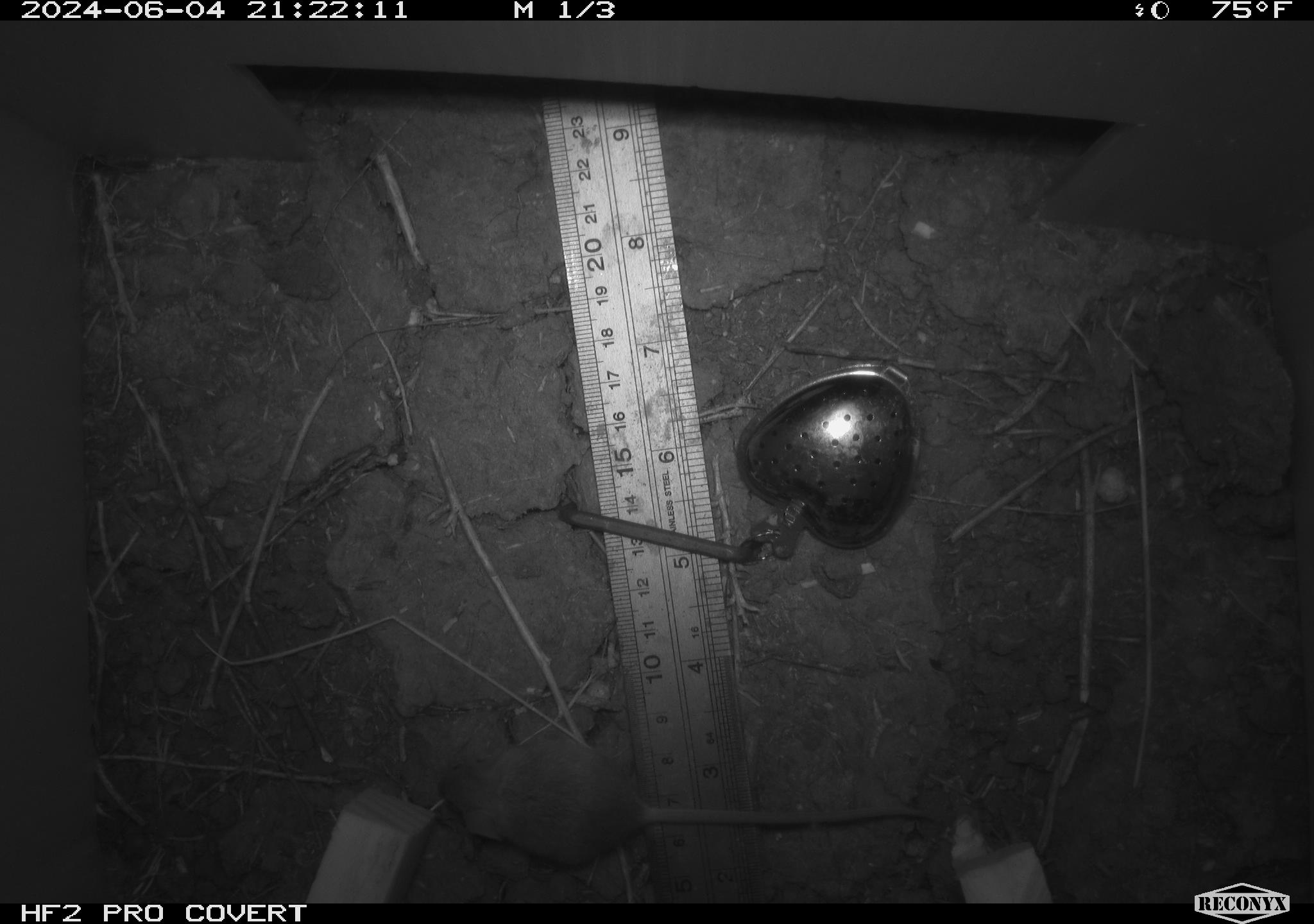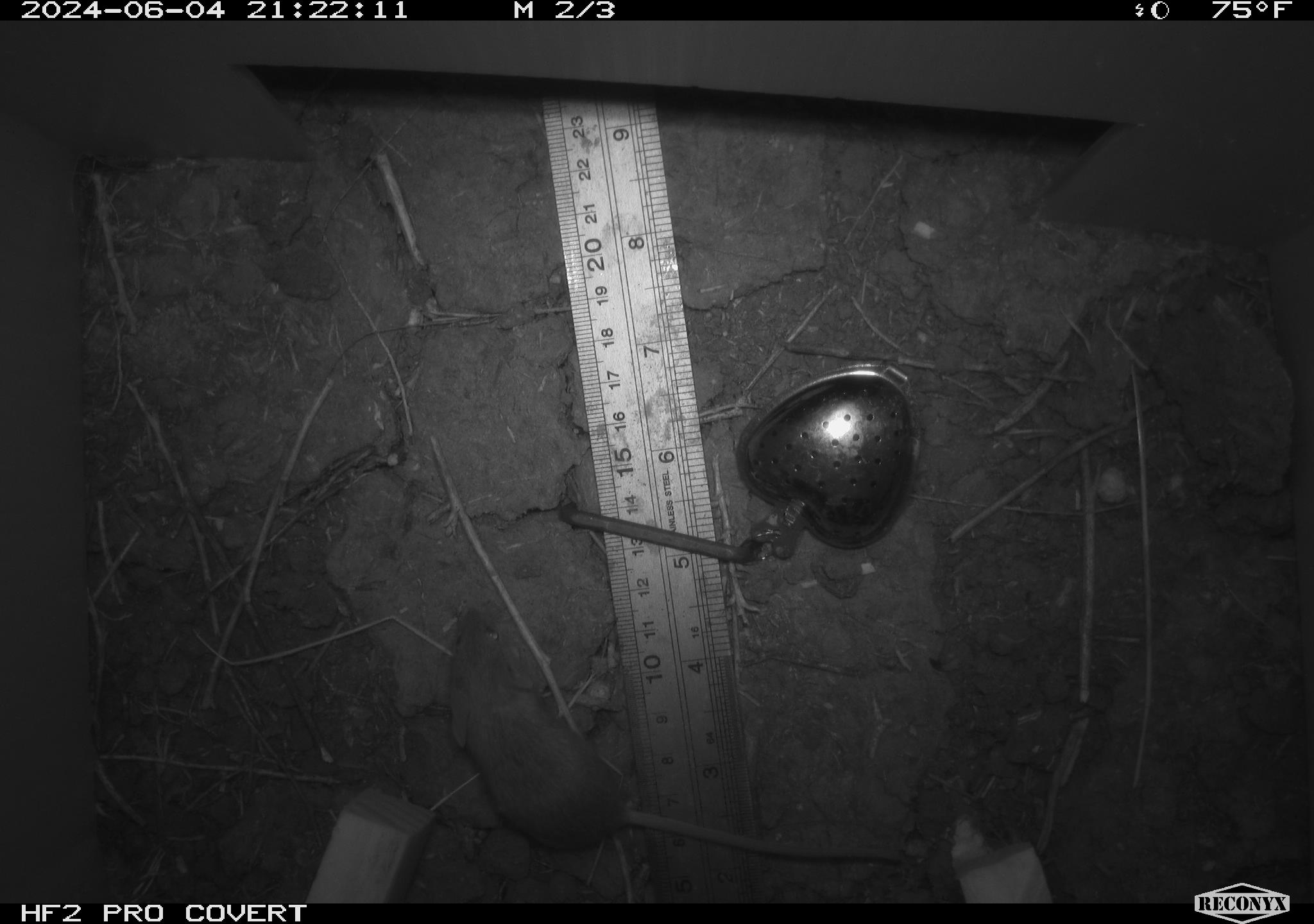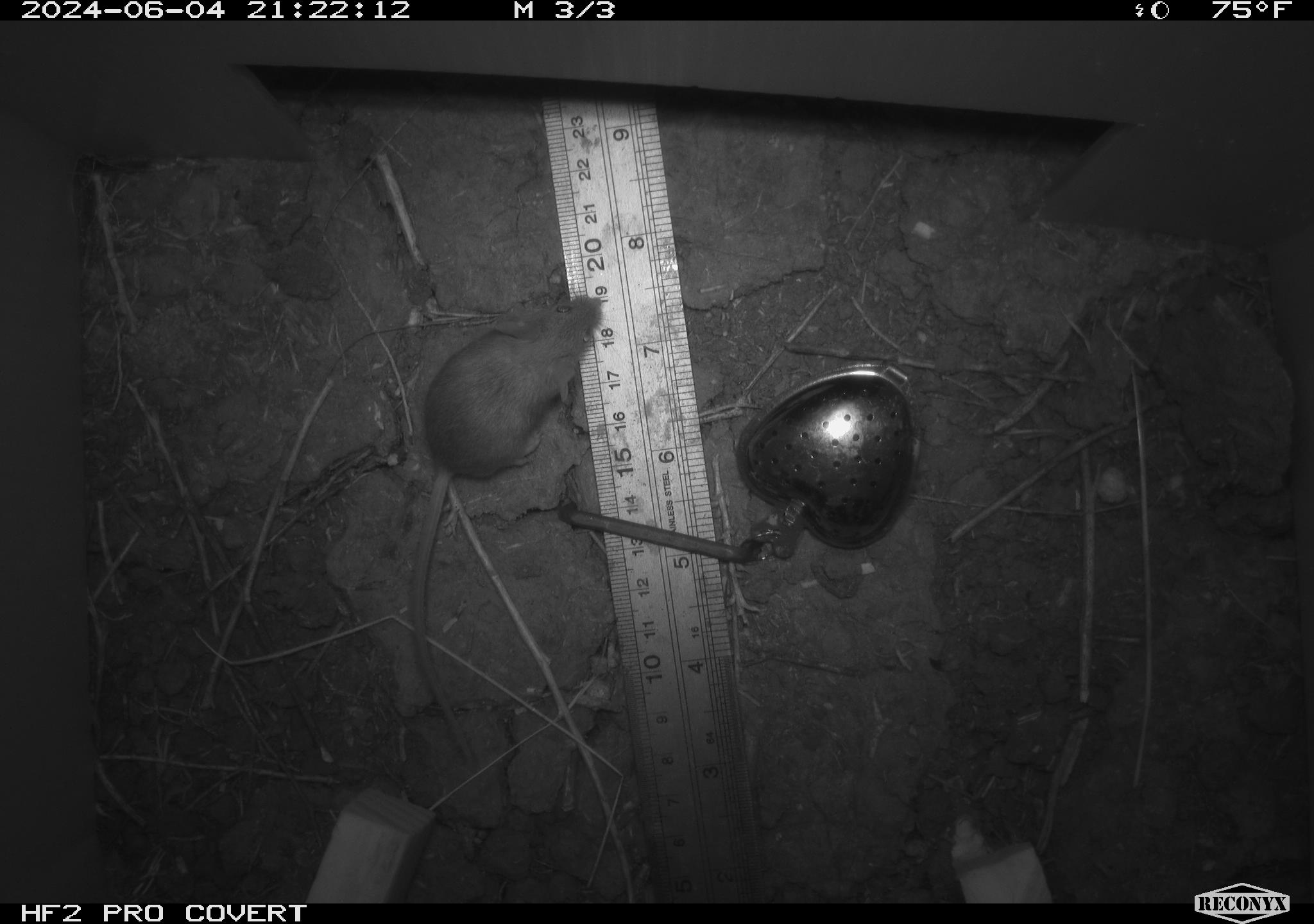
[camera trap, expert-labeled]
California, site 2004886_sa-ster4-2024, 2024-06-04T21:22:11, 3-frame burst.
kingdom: Animalia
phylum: Chordata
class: Mammalia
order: Rodentia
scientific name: Rodentia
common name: mouse species